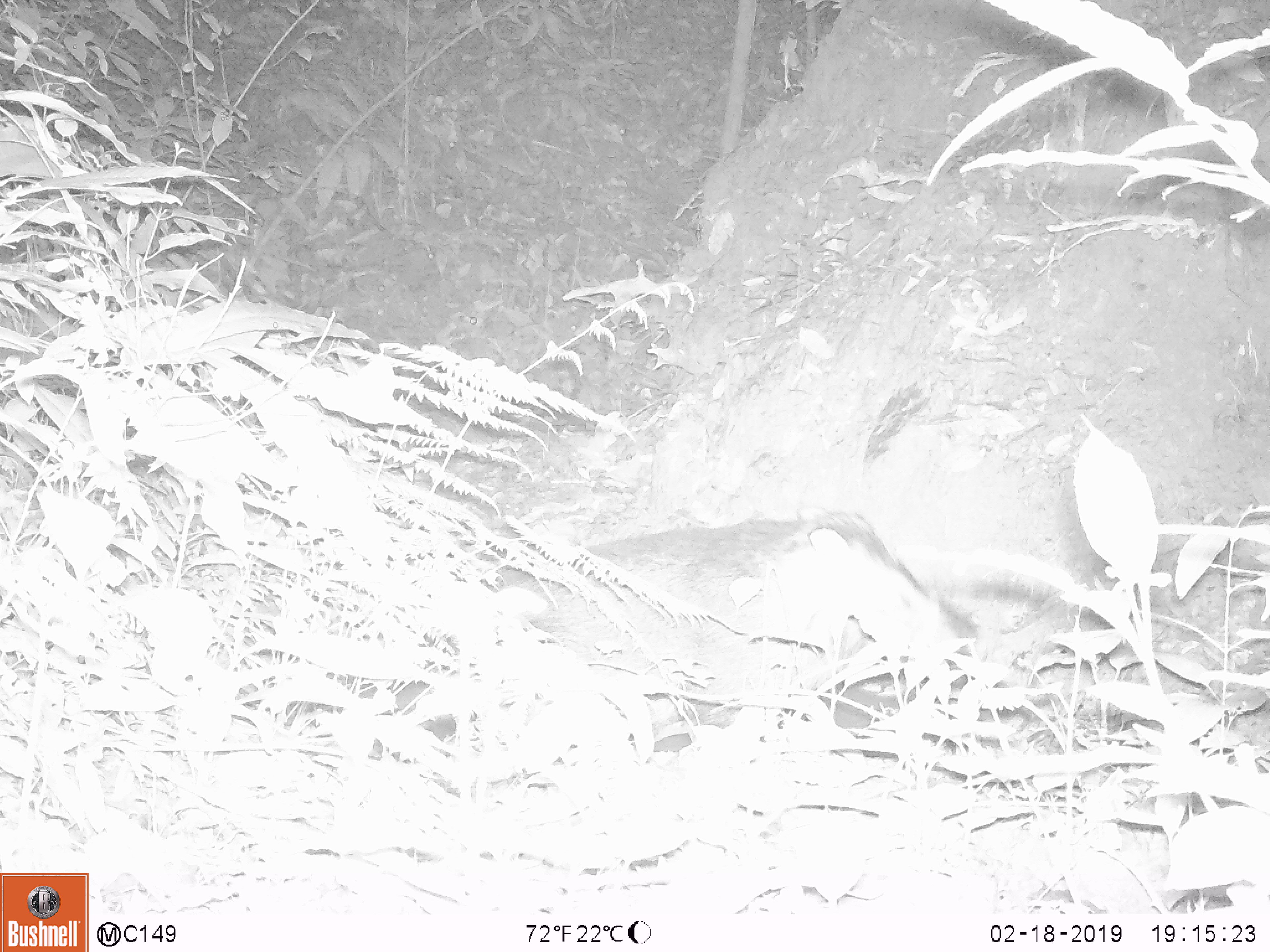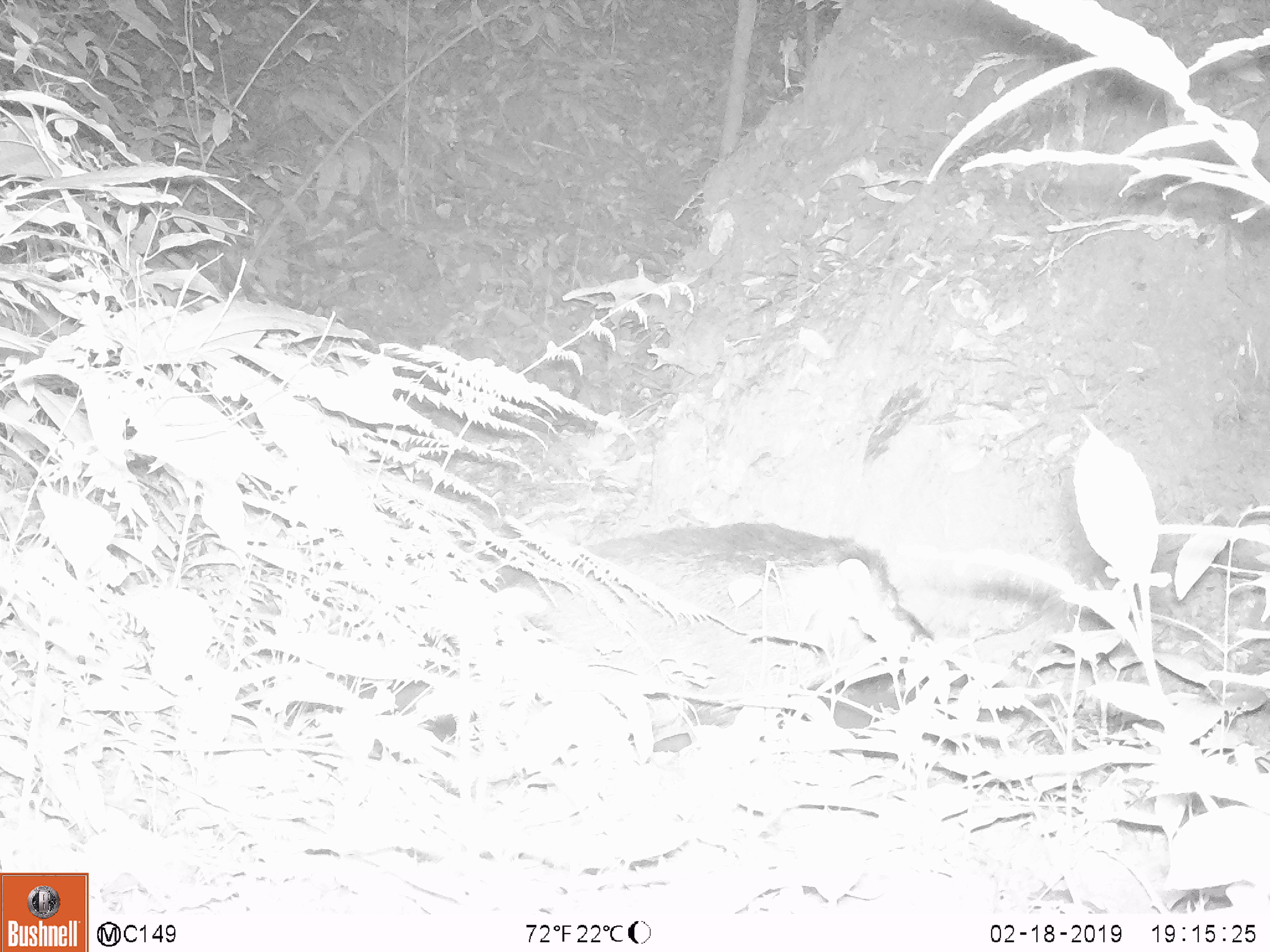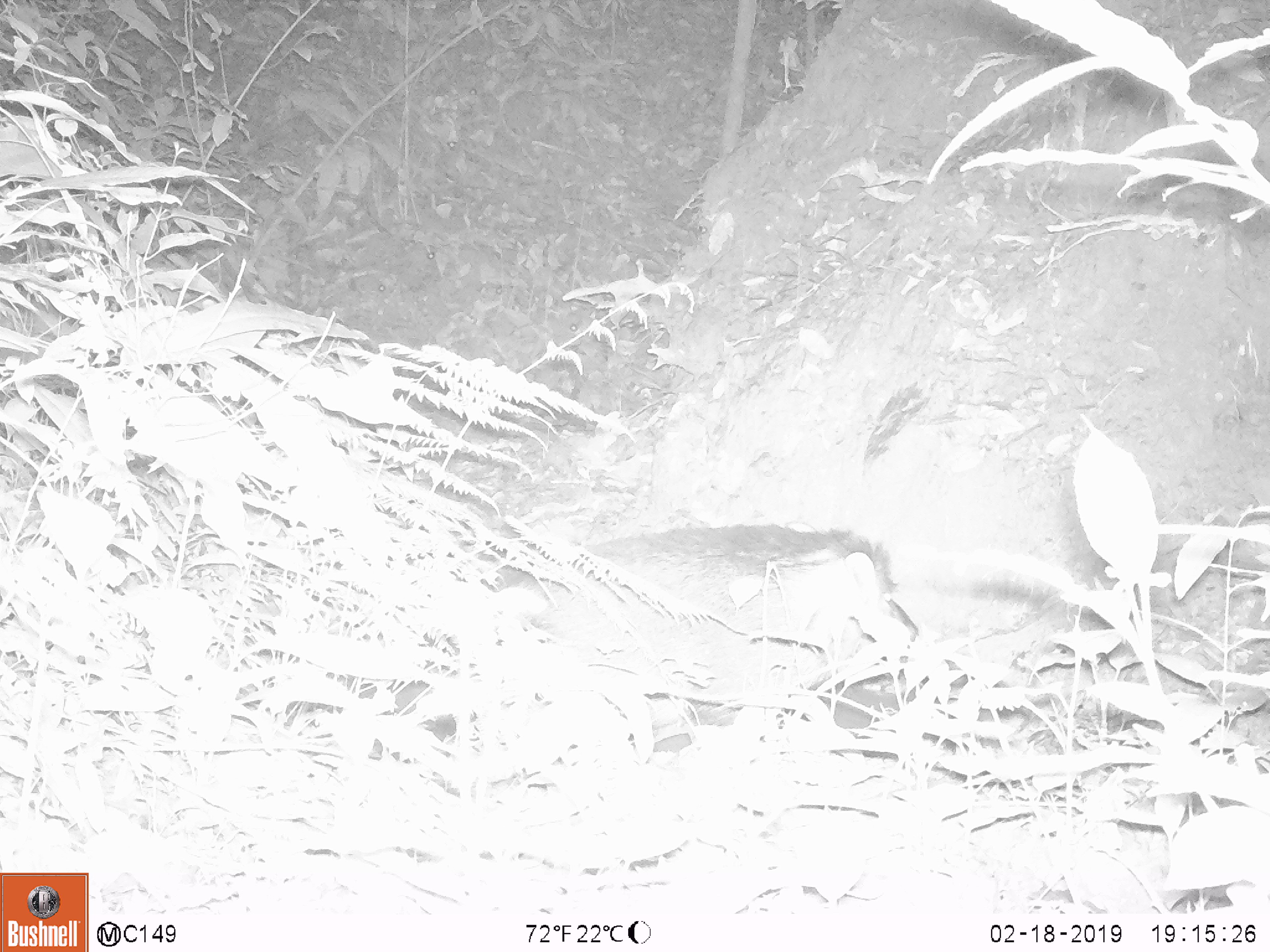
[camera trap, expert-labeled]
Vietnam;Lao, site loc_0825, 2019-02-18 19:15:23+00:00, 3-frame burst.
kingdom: Animalia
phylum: Chordata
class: Mammalia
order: Artiodactyla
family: Suidae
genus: Sus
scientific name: Sus scrofa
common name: eurasian wild pig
Eurasian wild pig (Sus scrofa). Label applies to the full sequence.